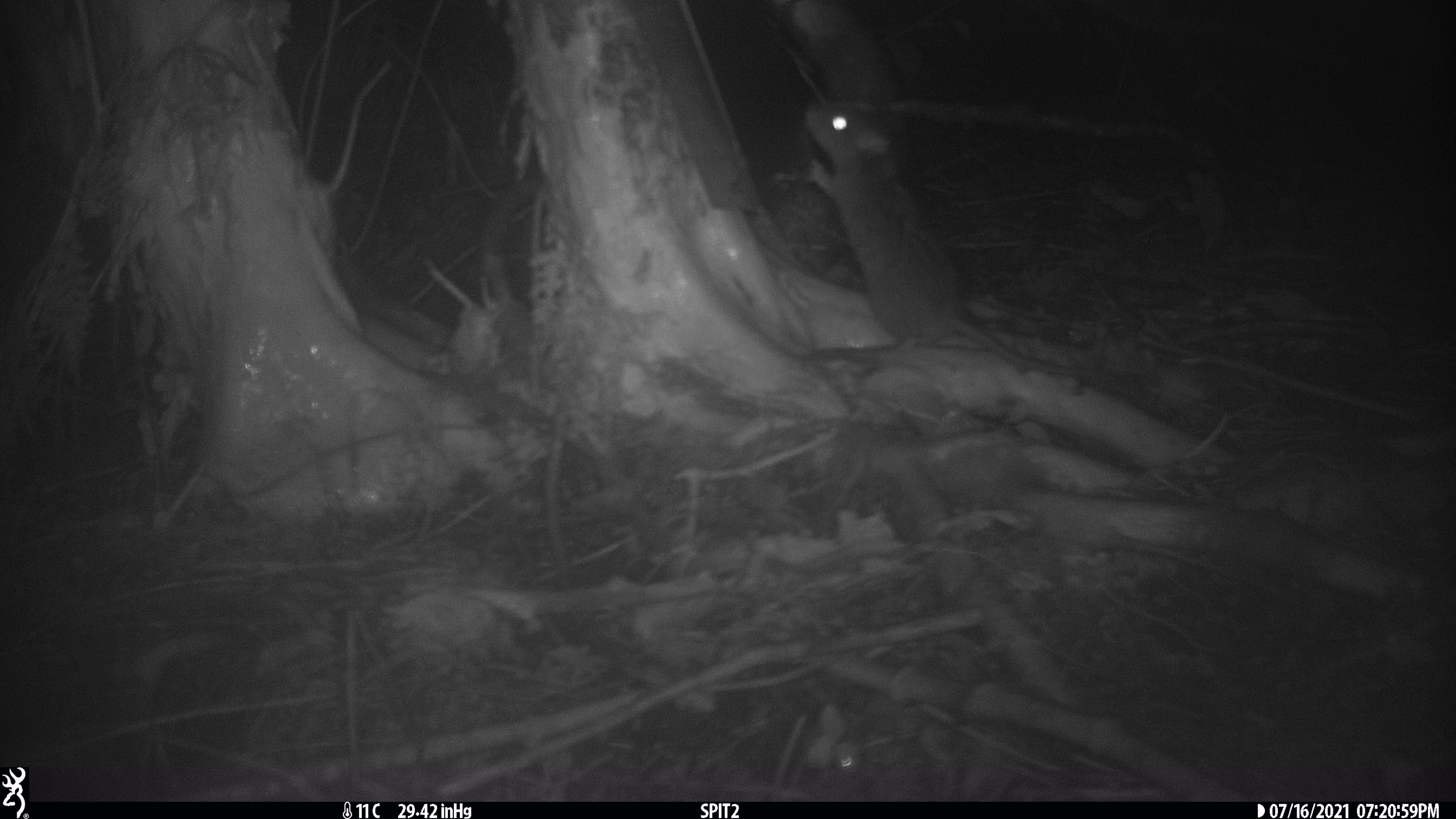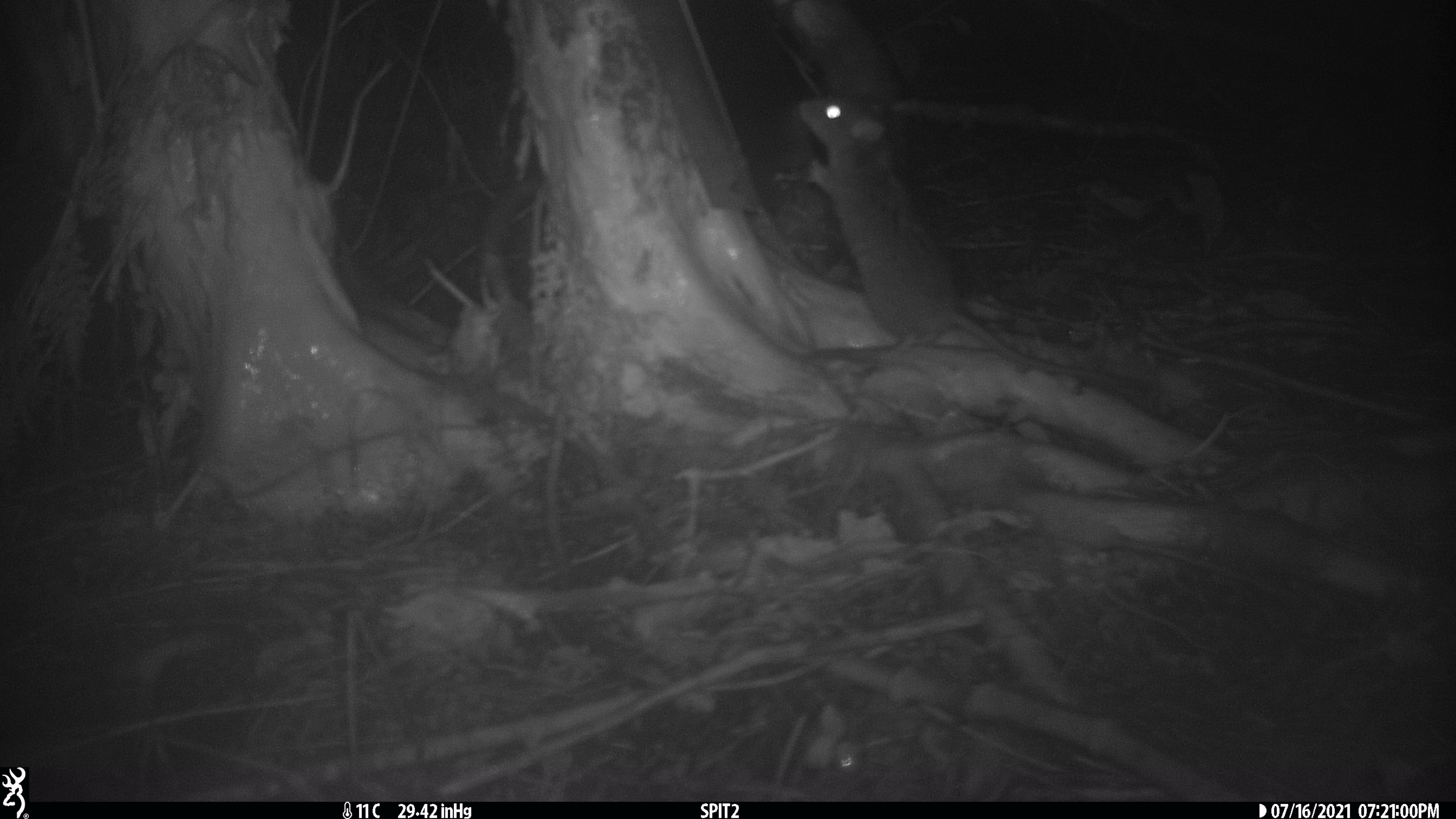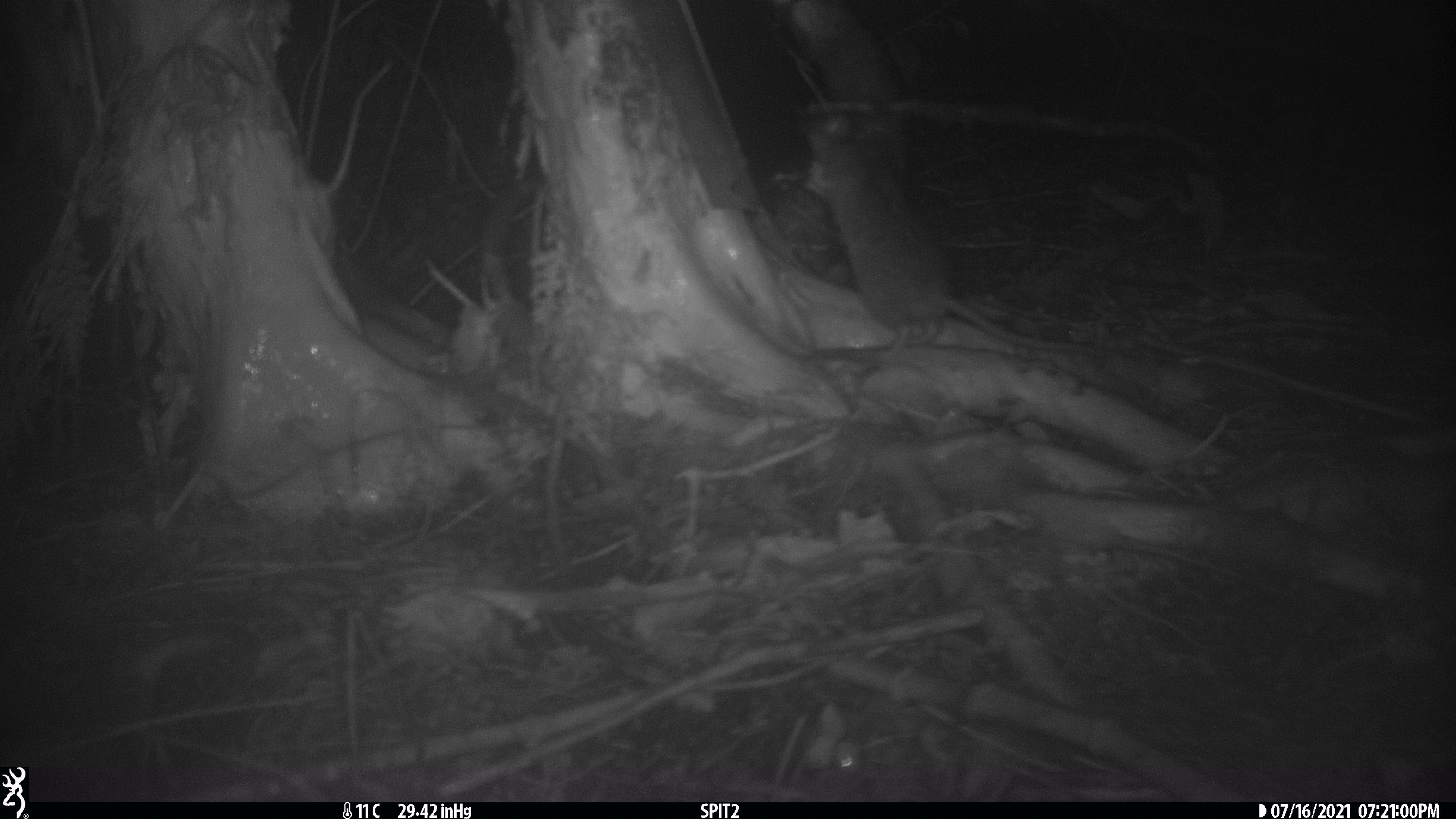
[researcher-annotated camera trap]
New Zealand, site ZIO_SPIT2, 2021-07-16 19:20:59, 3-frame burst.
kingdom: Animalia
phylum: Chordata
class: Mammalia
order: Rodentia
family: Muridae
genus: Rattus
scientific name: Rattus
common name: rat